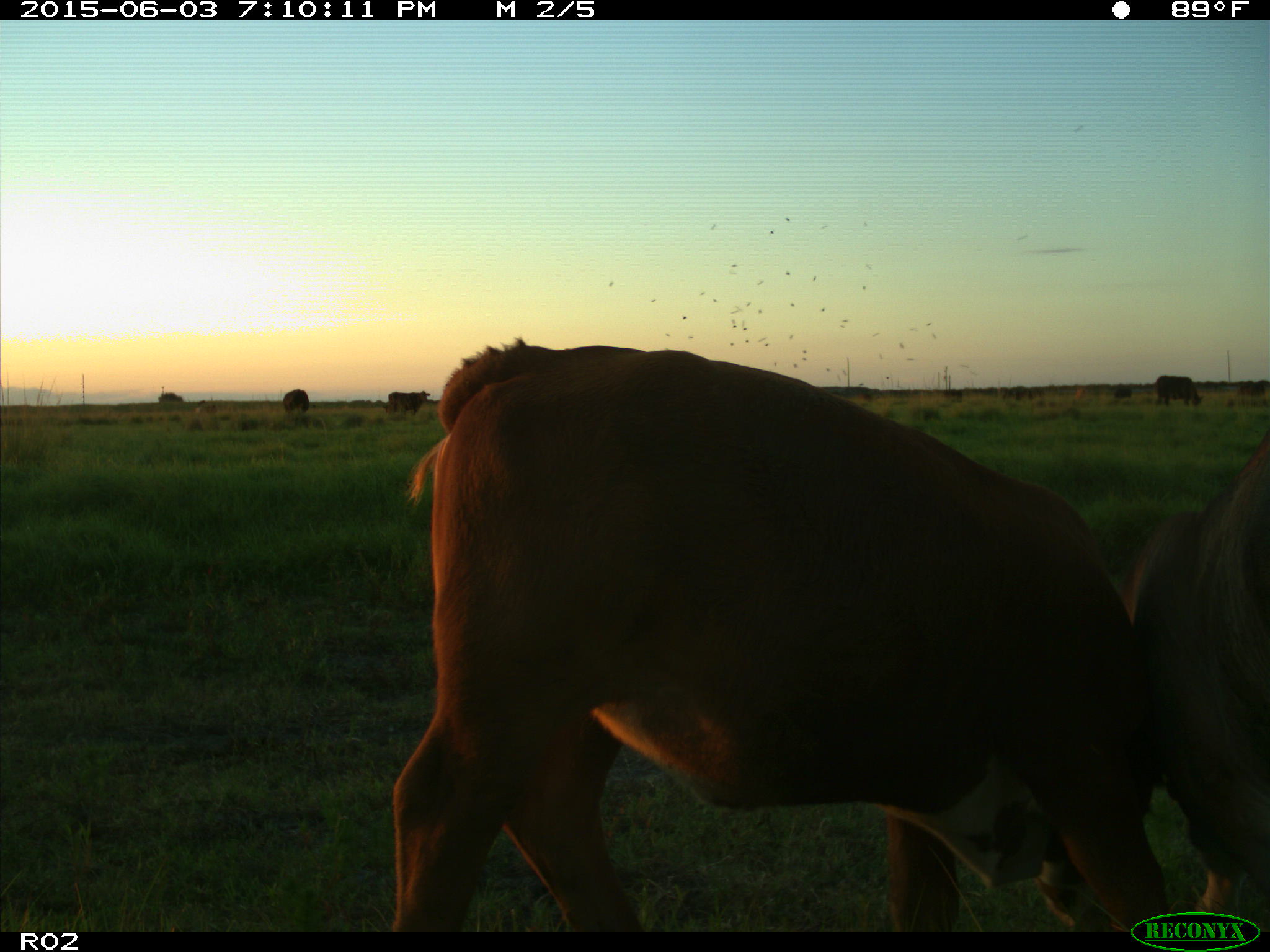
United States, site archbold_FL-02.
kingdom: Animalia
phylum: Chordata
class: Mammalia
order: Artiodactyla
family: Bovidae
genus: Bos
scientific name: Bos taurus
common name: domestic cow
Bos taurus (domestic cow).